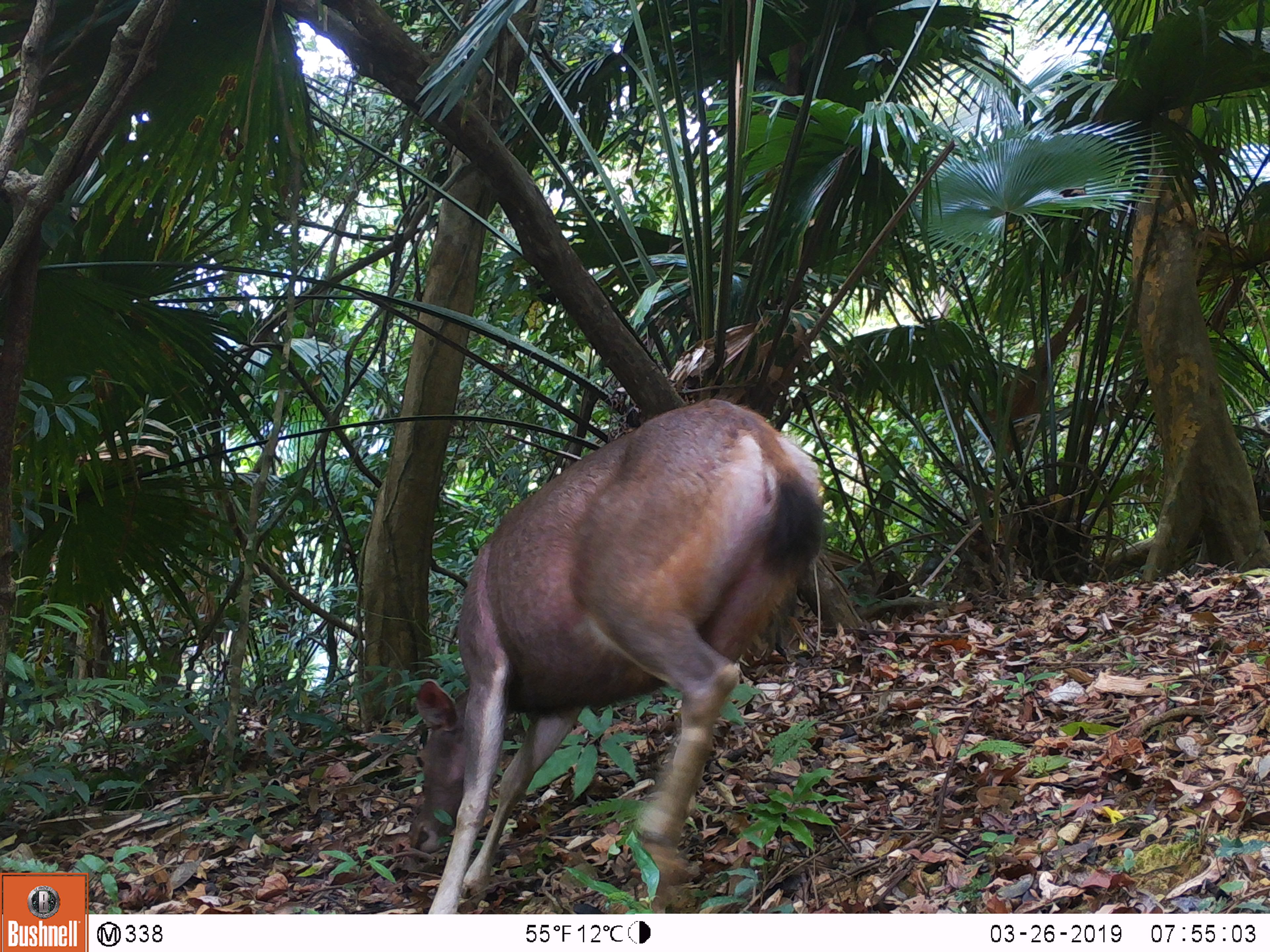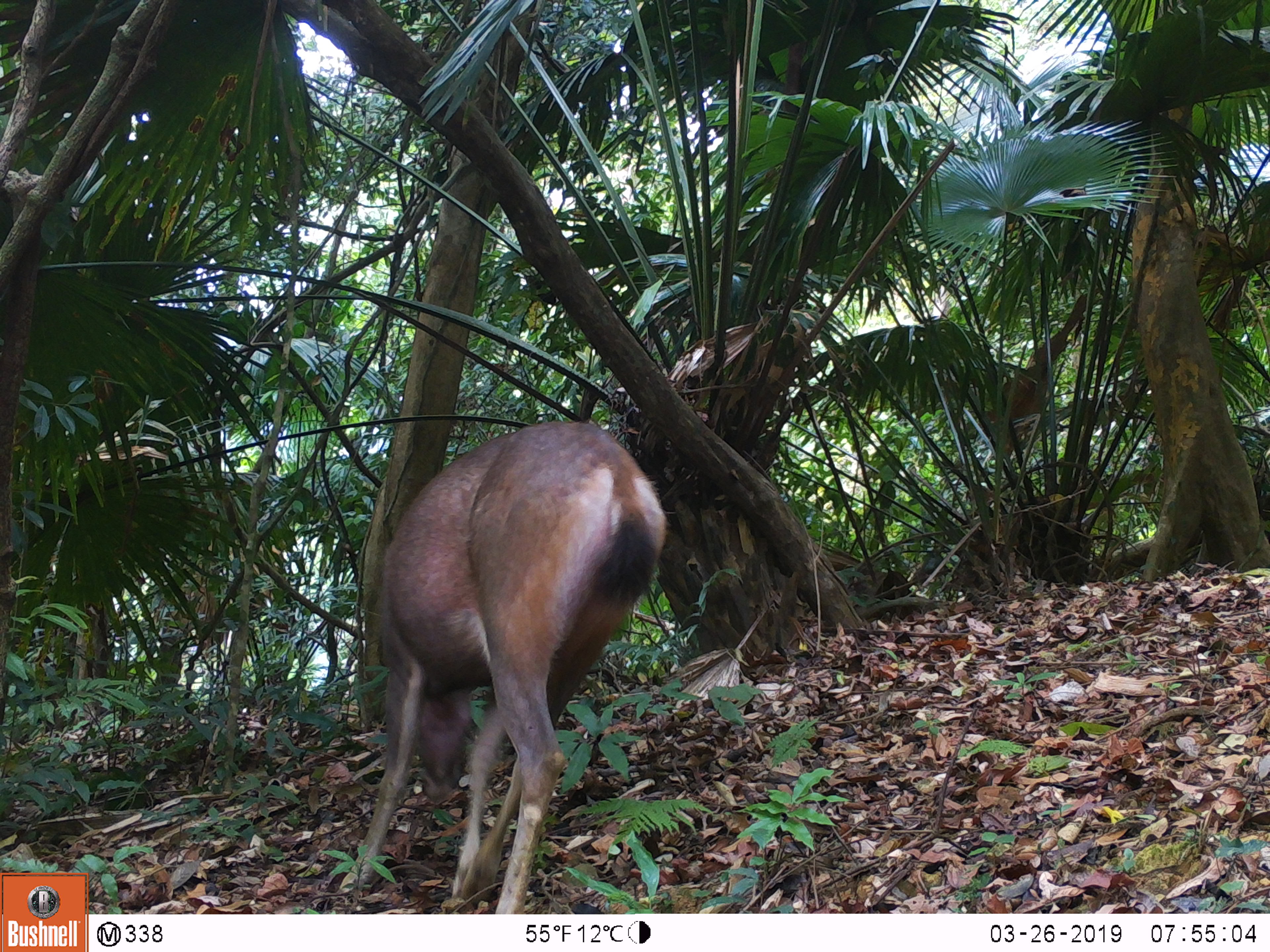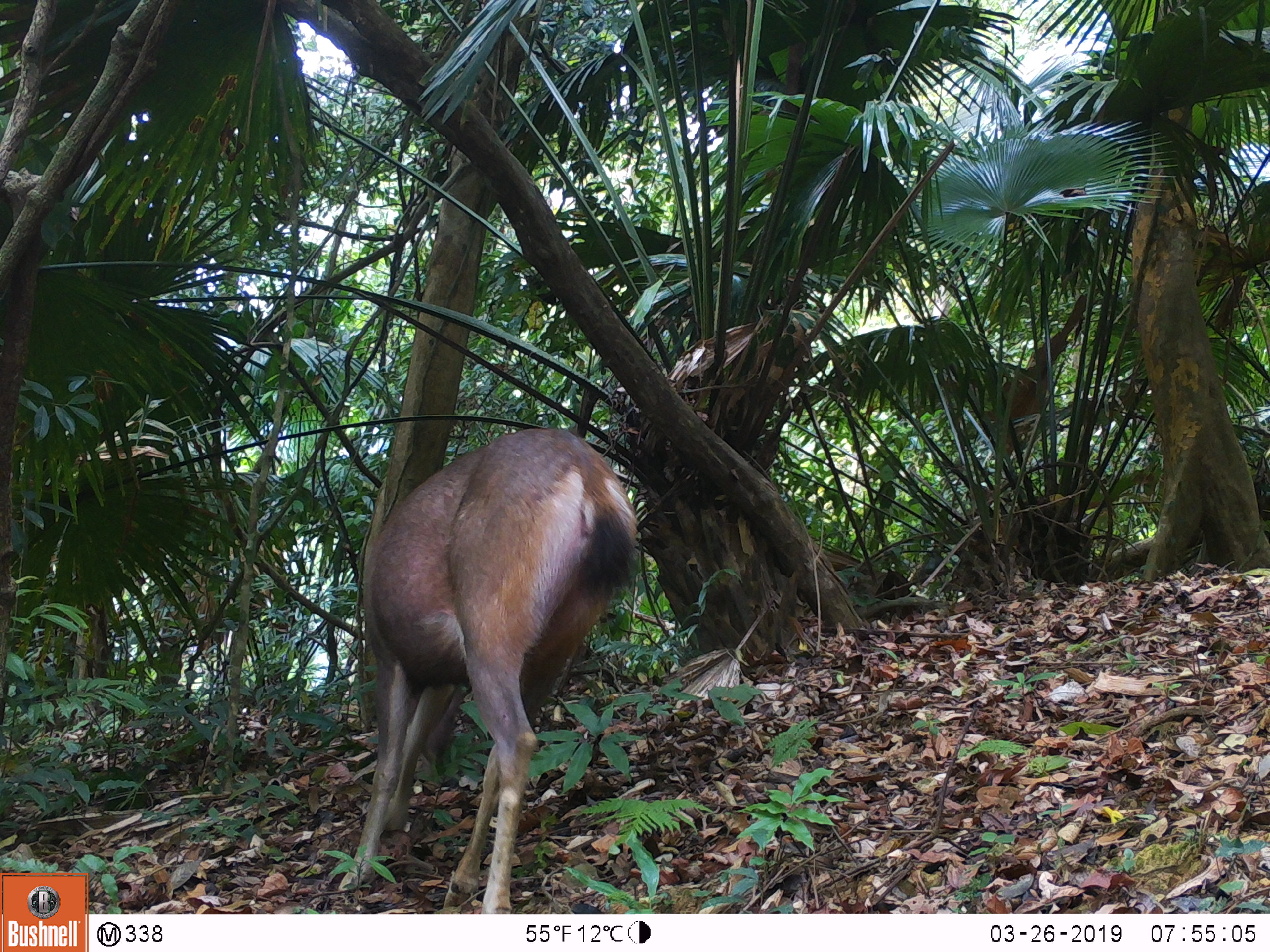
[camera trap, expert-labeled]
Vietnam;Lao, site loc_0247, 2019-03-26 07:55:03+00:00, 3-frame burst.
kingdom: Animalia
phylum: Chordata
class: Mammalia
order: Artiodactyla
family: Cervidae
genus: Rusa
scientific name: Rusa unicolor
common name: sambar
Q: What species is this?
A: Sambar (Rusa unicolor).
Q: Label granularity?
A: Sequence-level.